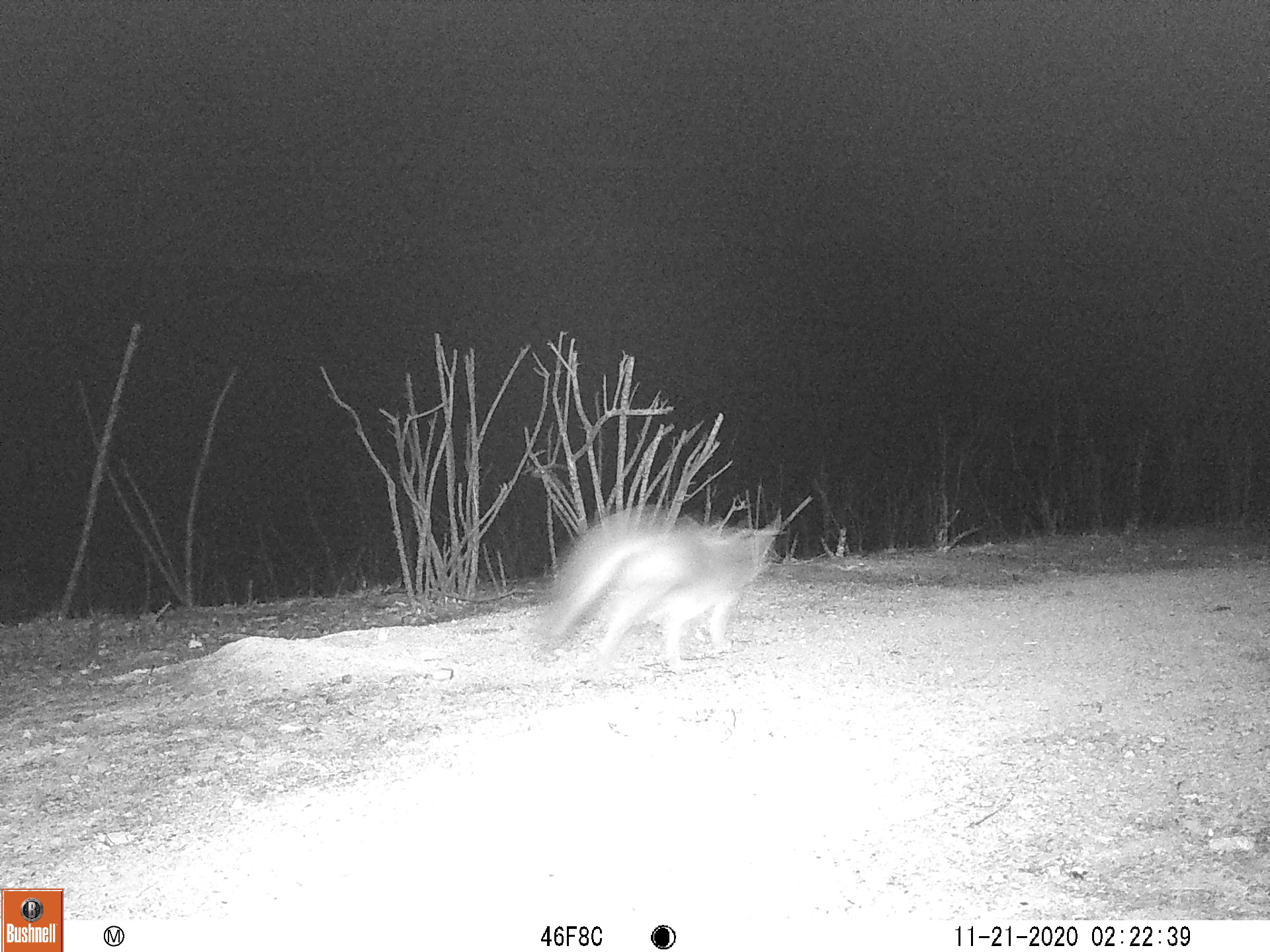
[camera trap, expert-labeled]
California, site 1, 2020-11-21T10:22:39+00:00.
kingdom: Animalia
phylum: Chordata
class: Mammalia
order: Carnivora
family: Canidae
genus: Urocyon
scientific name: Urocyon cinereoargenteus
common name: gray fox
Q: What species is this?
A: Gray fox (Urocyon cinereoargenteus).